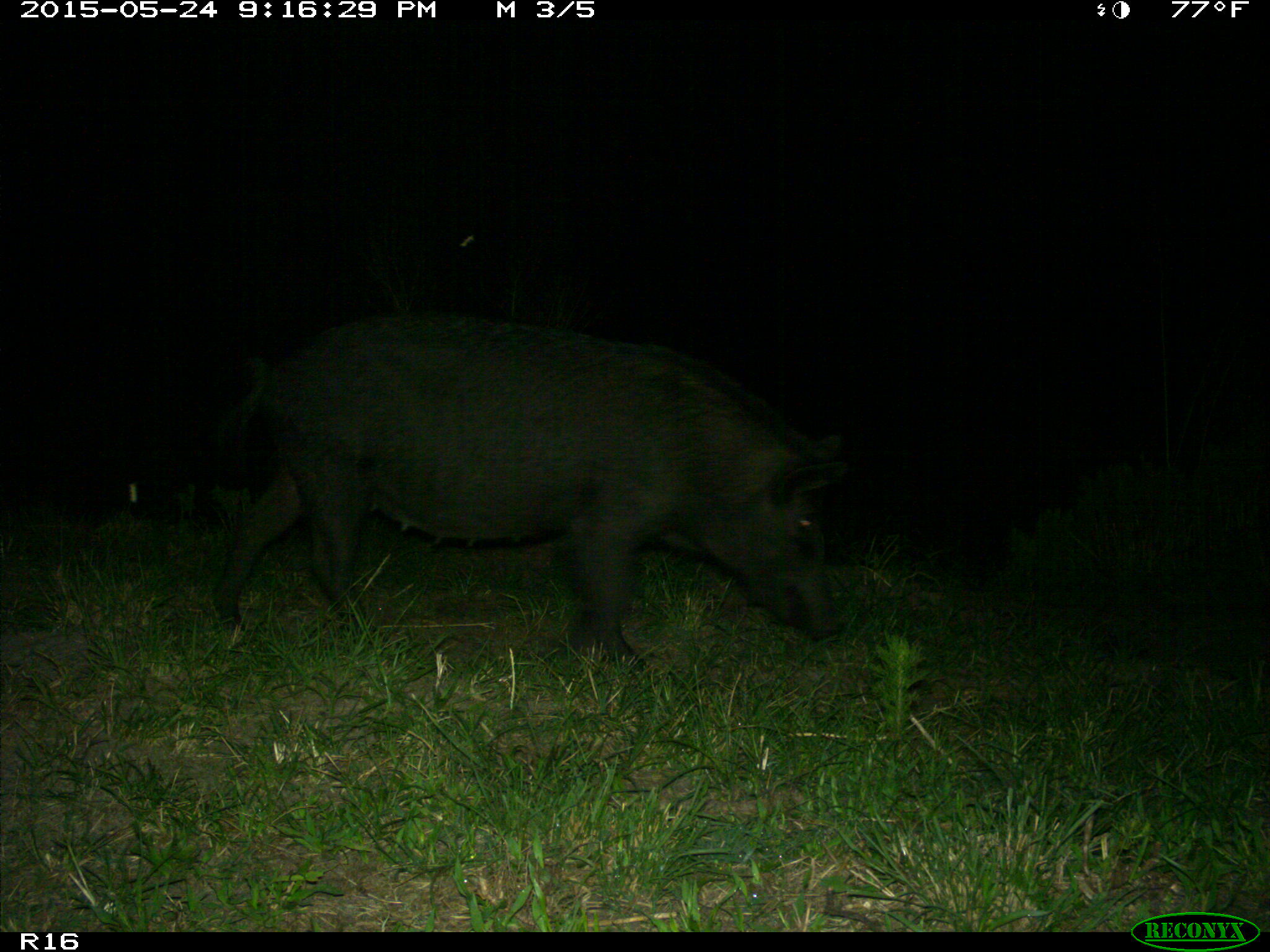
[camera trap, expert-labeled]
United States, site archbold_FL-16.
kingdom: Animalia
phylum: Chordata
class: Mammalia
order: Artiodactyla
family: Suidae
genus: Sus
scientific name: Sus scrofa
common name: wild boar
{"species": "Sus scrofa (wild boar)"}